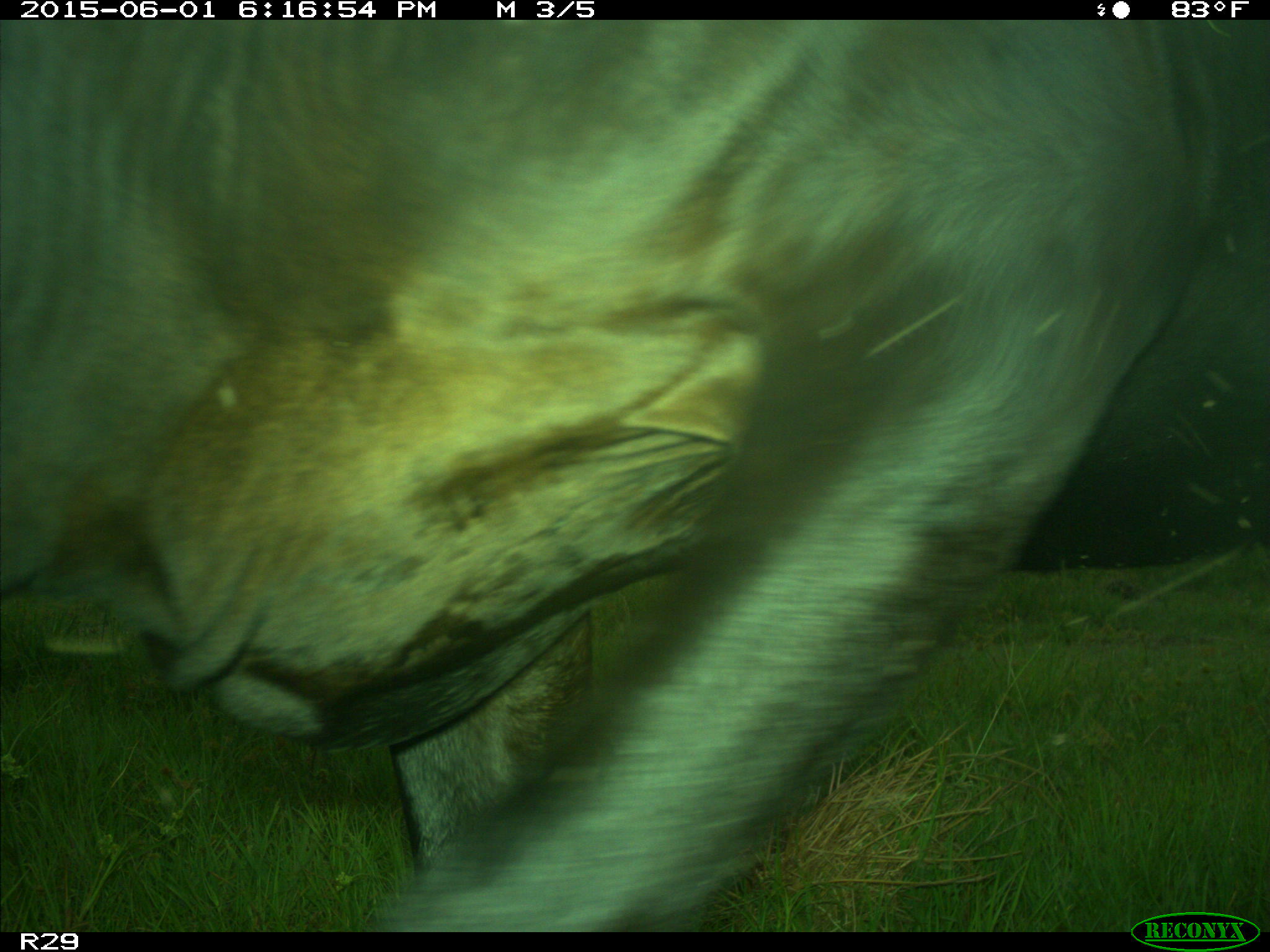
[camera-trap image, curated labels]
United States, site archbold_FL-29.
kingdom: Animalia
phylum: Chordata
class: Mammalia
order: Artiodactyla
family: Bovidae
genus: Bos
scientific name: Bos taurus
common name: domestic cow